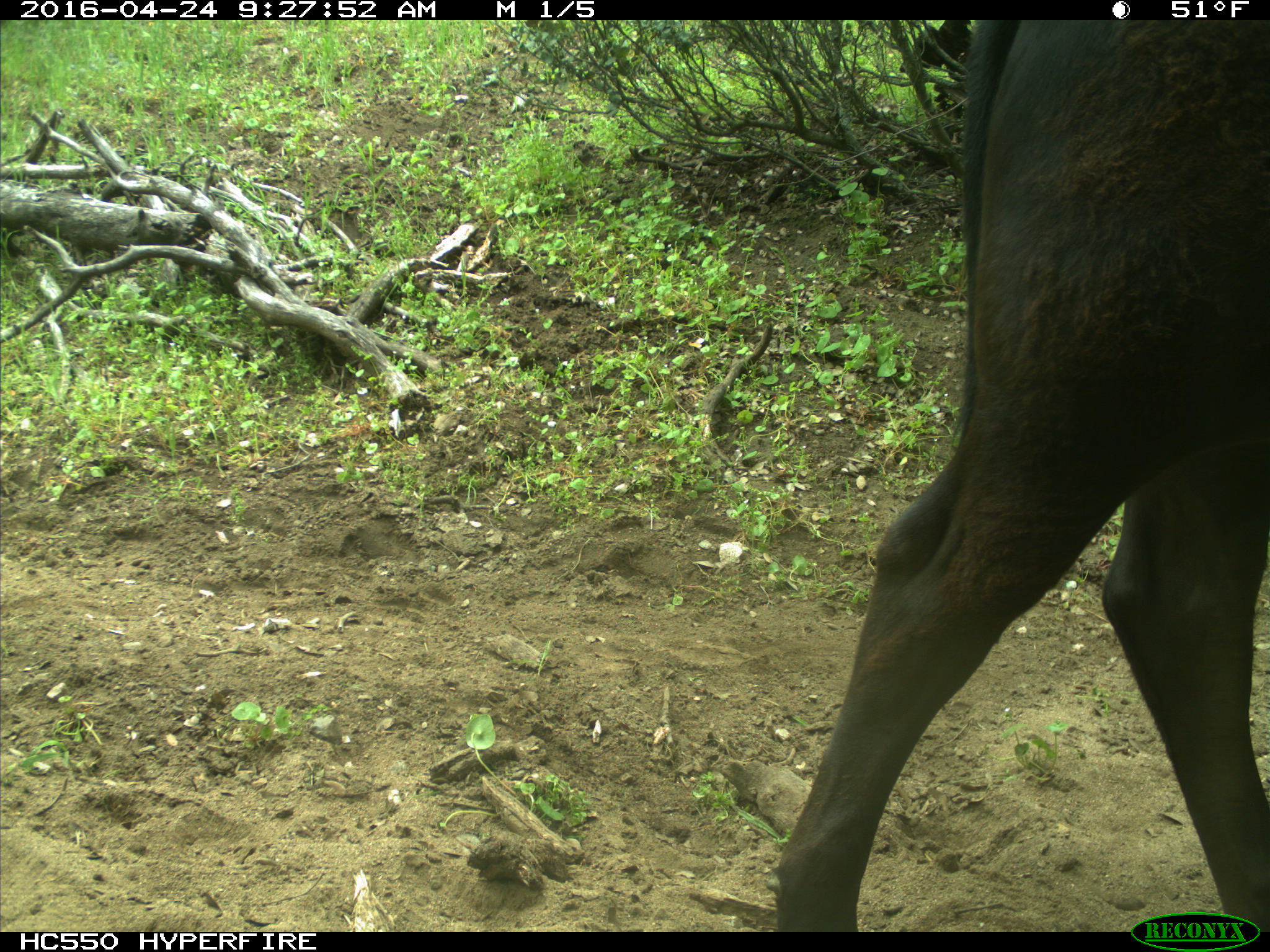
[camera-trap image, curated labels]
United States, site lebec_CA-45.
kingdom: Animalia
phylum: Chordata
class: Mammalia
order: Artiodactyla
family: Bovidae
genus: Bos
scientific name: Bos taurus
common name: domestic cow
Bos taurus (domestic cow).